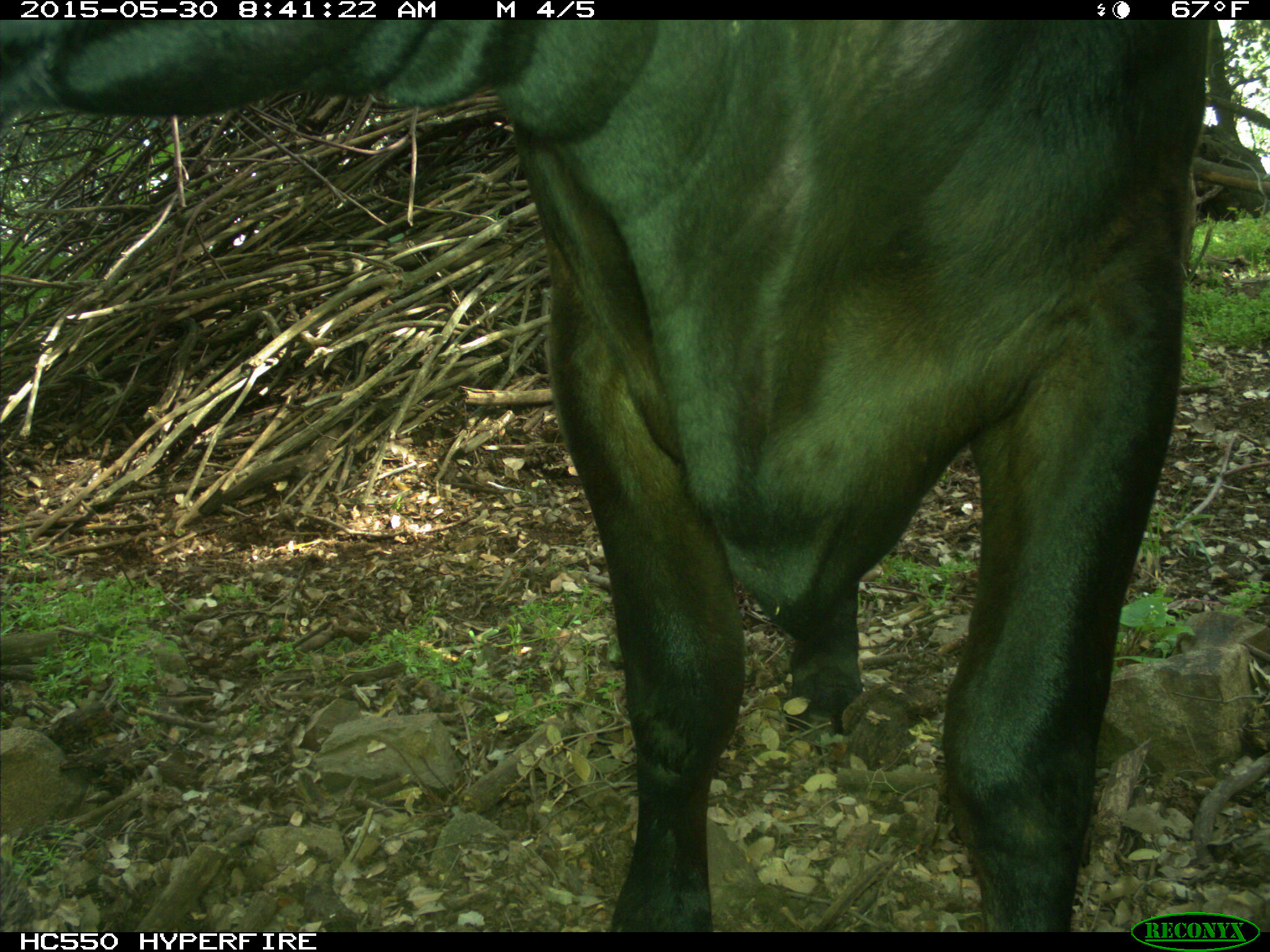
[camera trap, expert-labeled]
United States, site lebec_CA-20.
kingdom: Animalia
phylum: Chordata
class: Mammalia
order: Artiodactyla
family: Bovidae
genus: Bos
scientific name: Bos taurus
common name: domestic cow